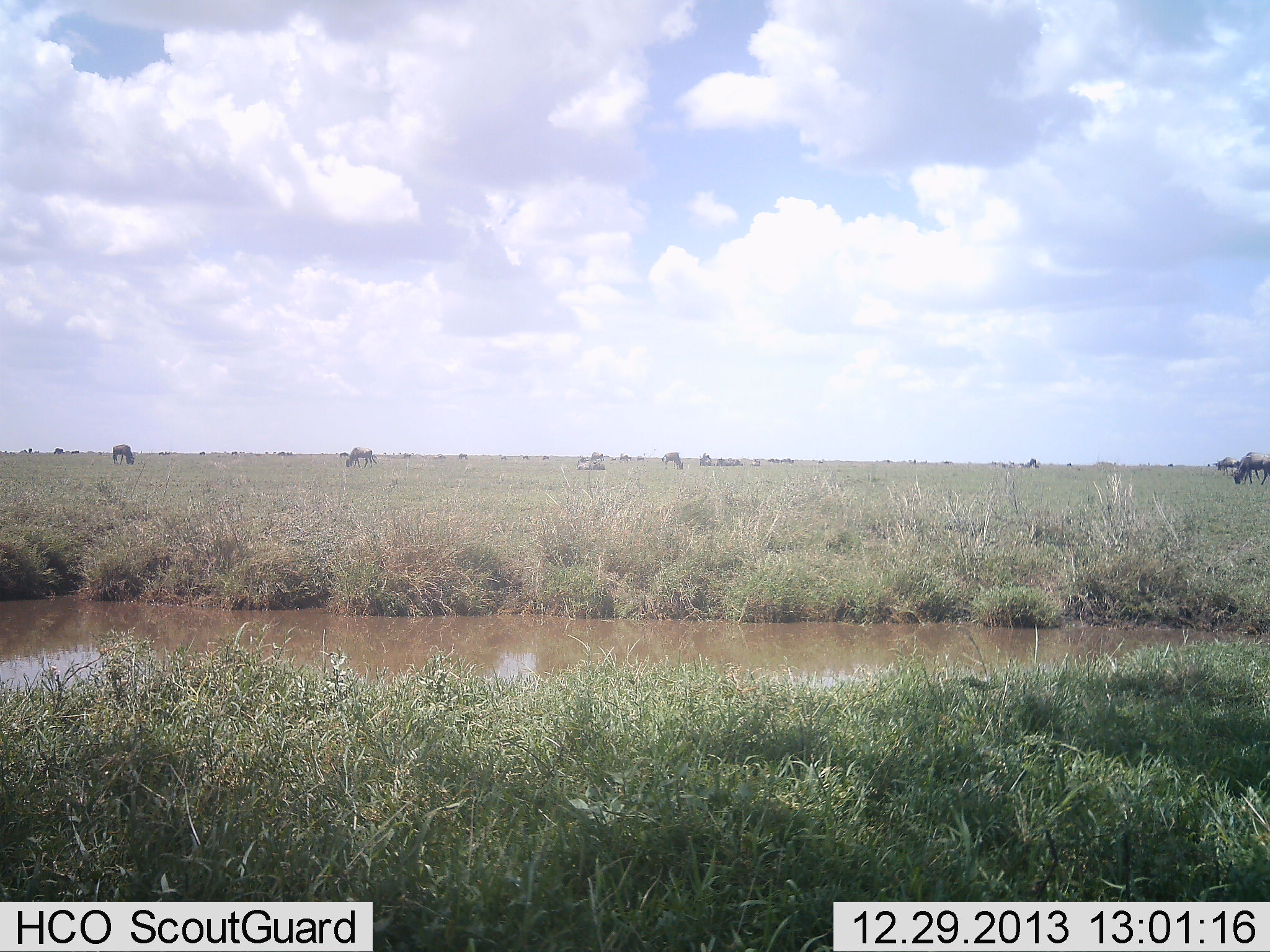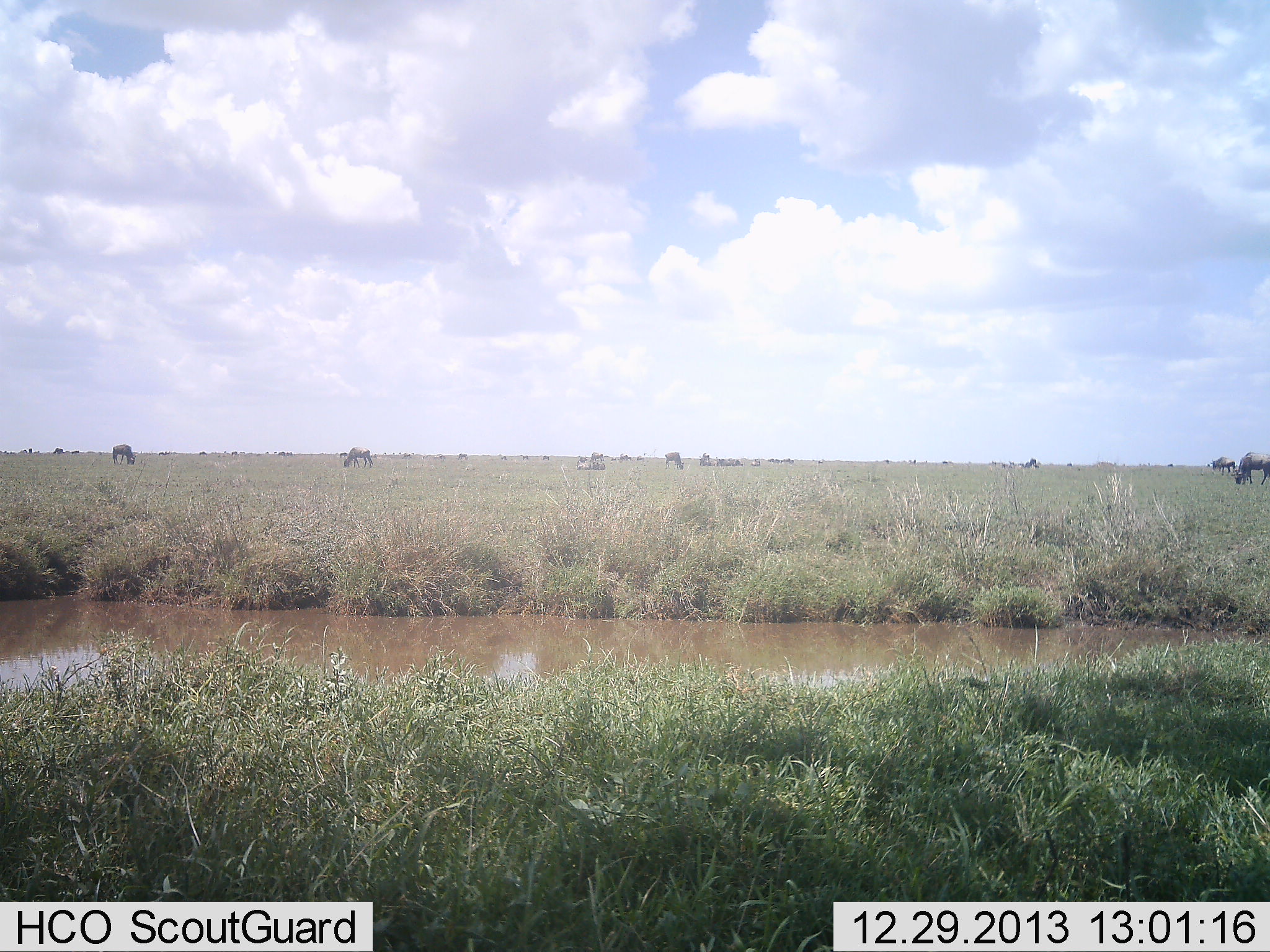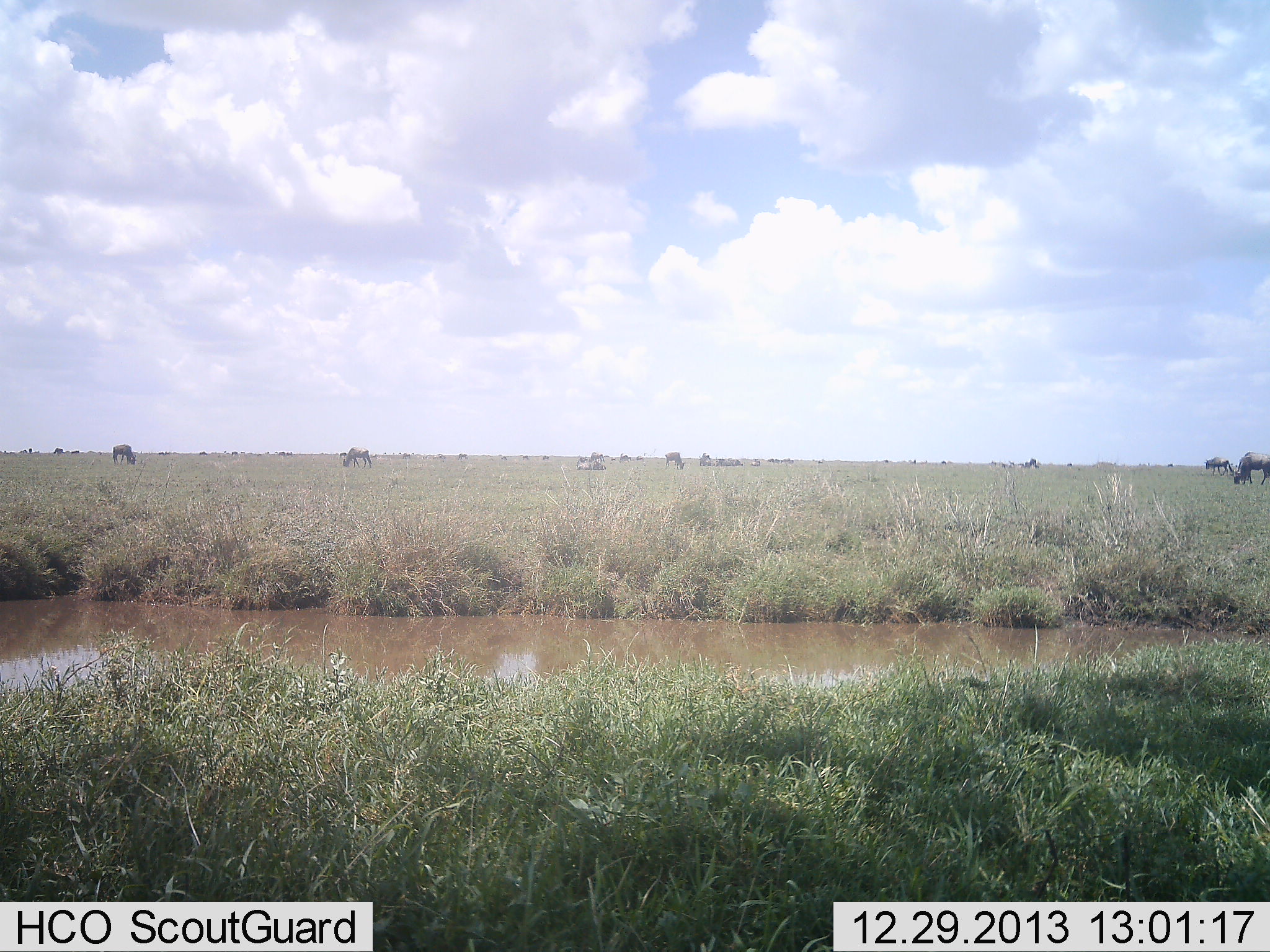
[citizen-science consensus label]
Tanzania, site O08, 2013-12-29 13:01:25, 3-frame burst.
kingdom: Animalia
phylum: Chordata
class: Mammalia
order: Artiodactyla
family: Bovidae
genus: Connochaetes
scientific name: Connochaetes taurinus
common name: blue wildebeest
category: wildebeest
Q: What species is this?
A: Wildebeest (blue wildebeest) (Connochaetes taurinus).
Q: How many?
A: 11-50.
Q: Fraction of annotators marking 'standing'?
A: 20%.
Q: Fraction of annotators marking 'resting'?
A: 0%.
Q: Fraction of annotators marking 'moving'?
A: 20%.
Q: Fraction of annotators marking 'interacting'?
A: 0%.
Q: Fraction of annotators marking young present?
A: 0%.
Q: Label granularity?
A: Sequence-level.